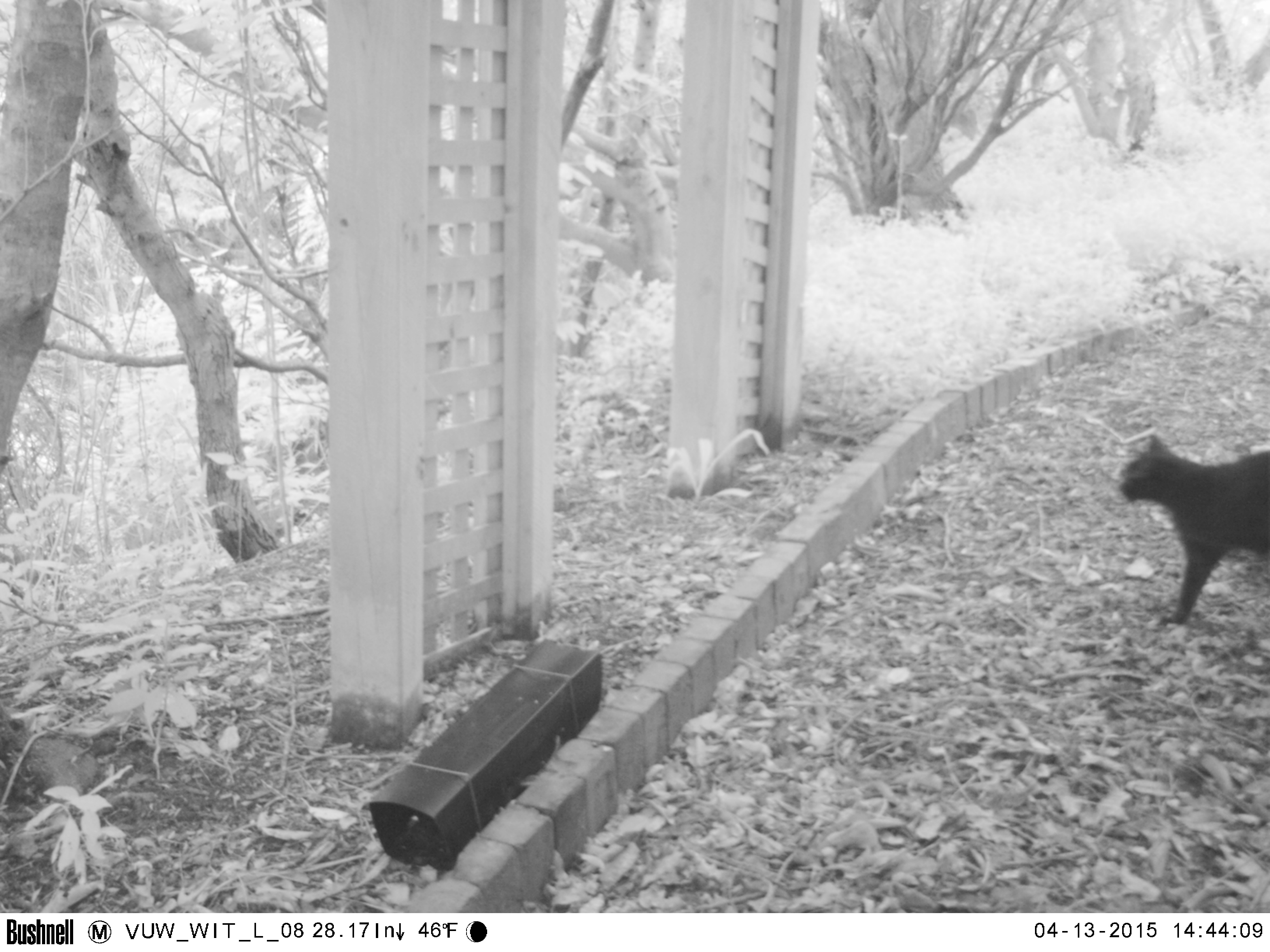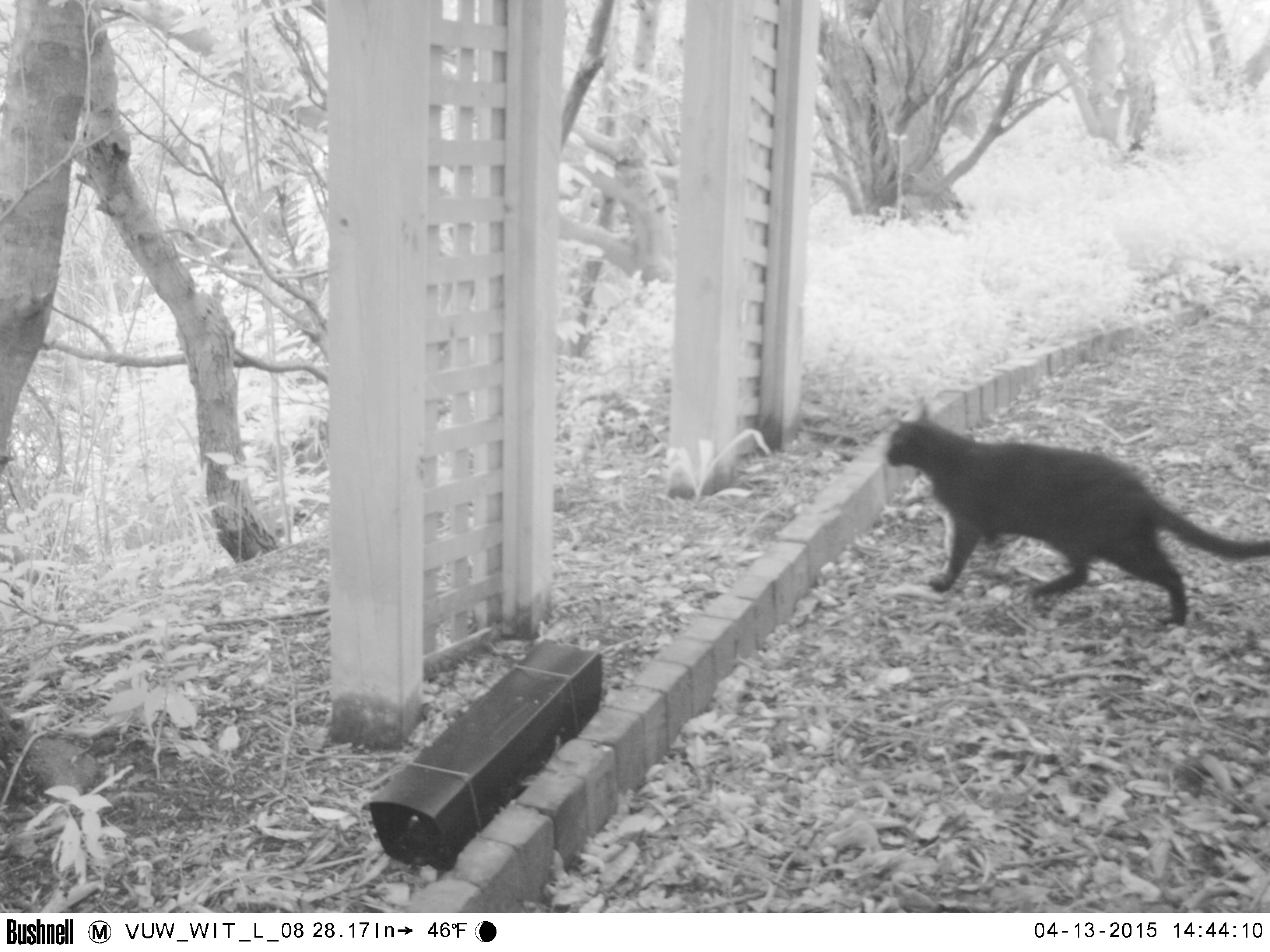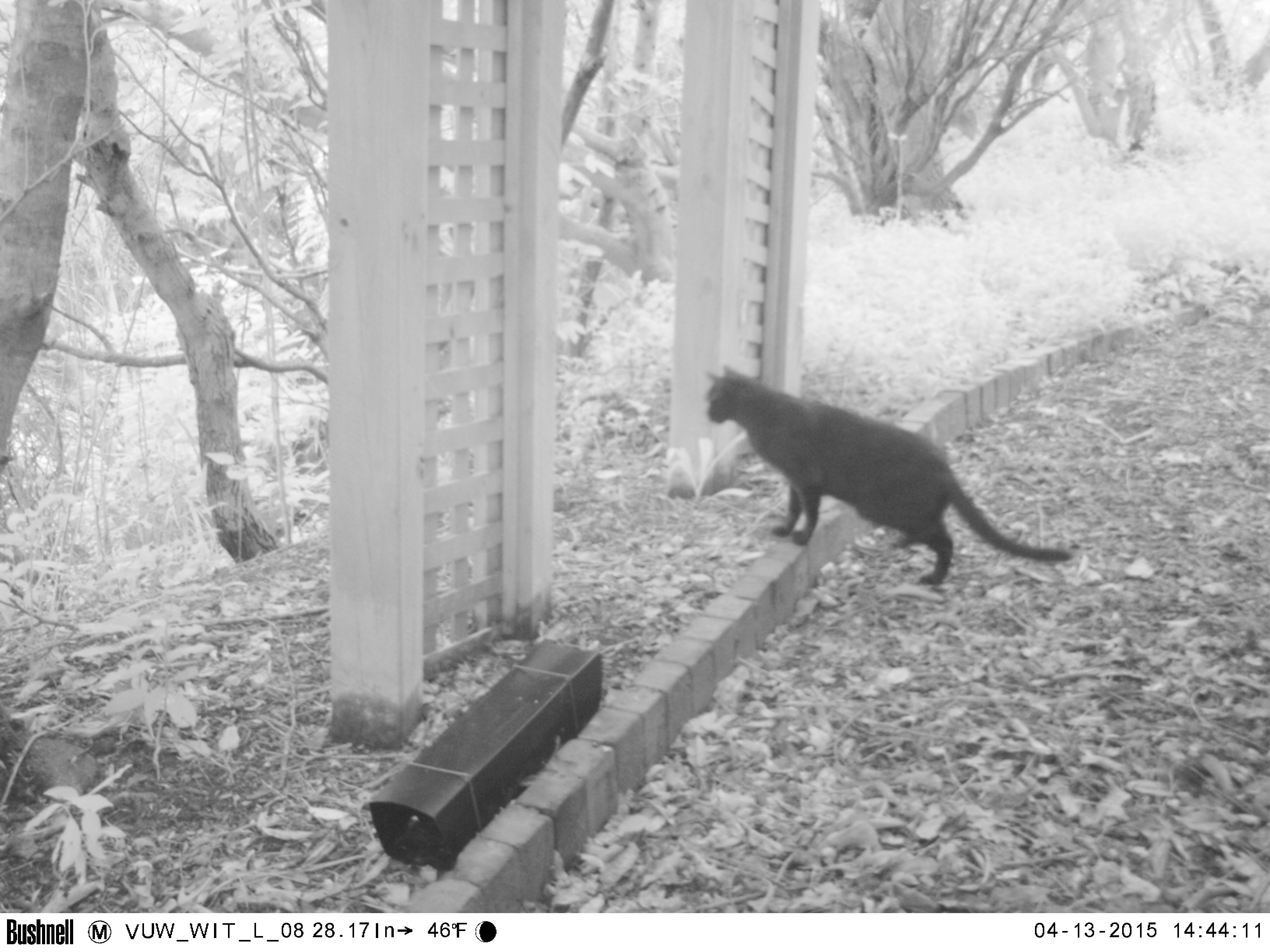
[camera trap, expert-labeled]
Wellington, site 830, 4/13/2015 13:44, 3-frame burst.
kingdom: Animalia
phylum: Chordata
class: Mammalia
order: Carnivora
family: Felidae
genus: Felis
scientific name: Felis catus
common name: cat